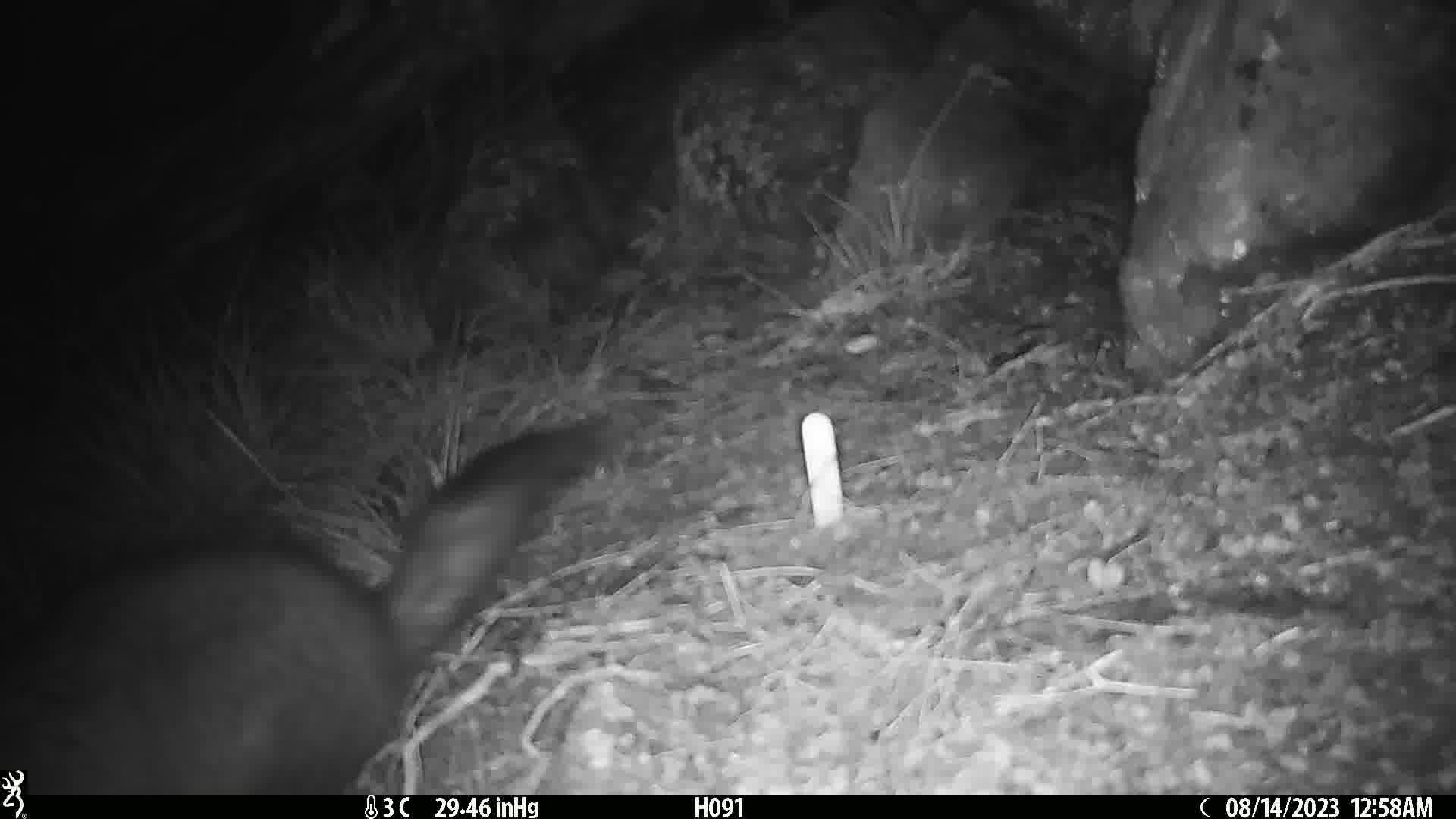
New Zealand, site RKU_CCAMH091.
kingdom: Animalia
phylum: Chordata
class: Mammalia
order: Diprotodontia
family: Phalangeridae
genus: Trichosurus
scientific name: Trichosurus vulpecula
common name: common brushtail possum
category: possum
Possum (common brushtail possum) (Trichosurus vulpecula).